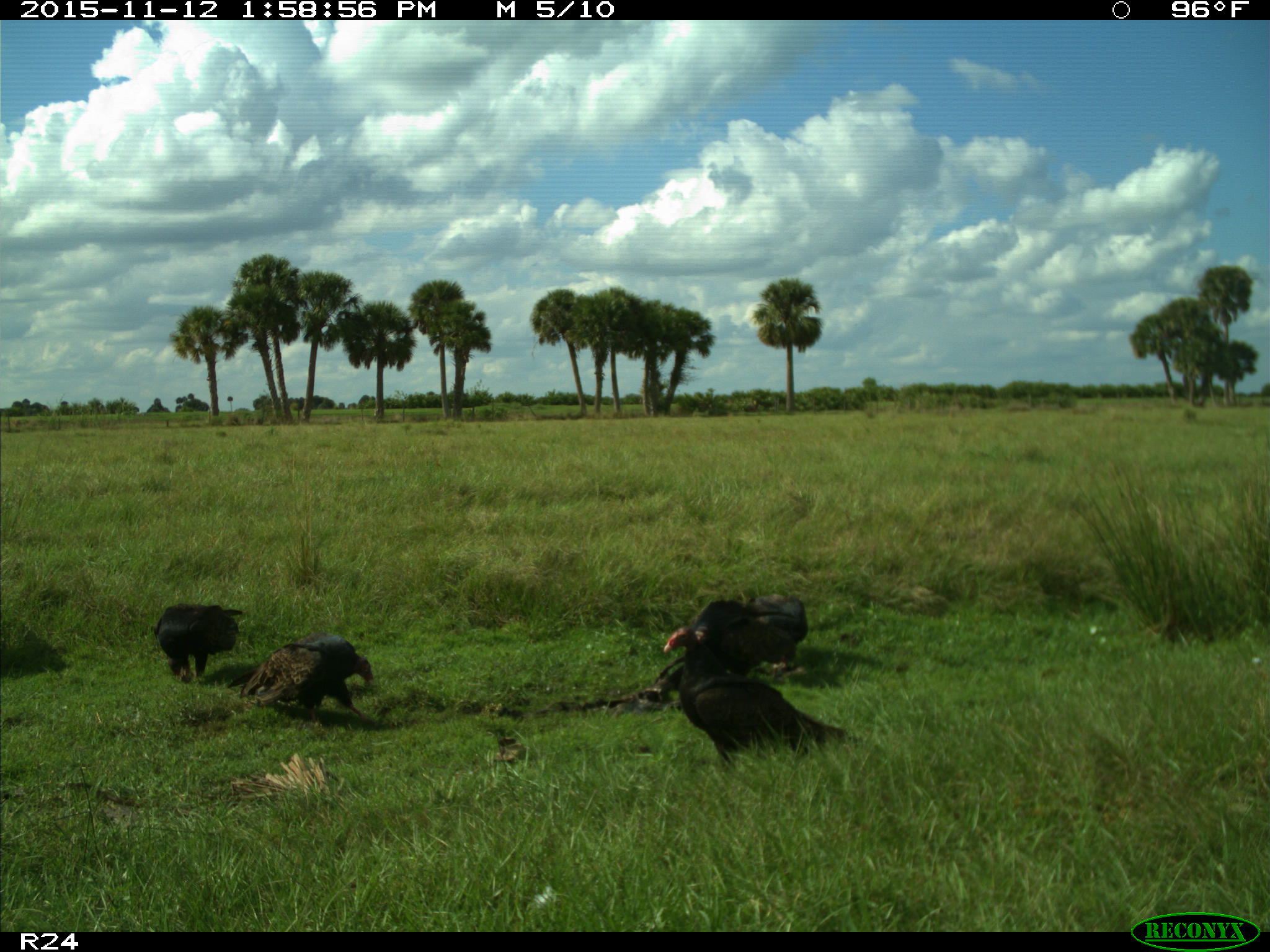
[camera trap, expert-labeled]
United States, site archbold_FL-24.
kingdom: Animalia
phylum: Chordata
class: Aves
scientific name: Aves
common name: birds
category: unidentified bird